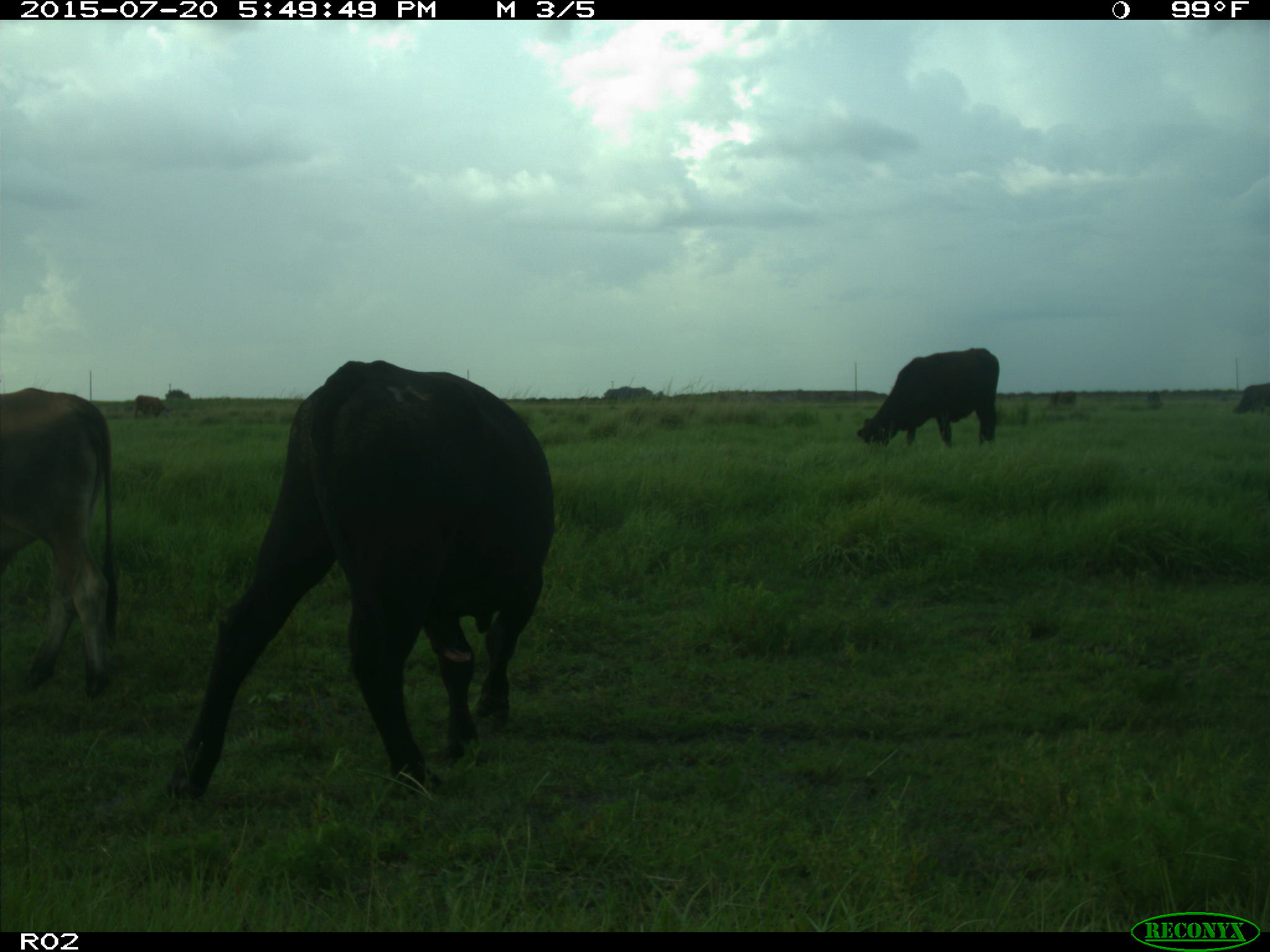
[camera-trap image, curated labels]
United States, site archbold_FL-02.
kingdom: Animalia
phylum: Chordata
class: Mammalia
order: Artiodactyla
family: Bovidae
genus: Bos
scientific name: Bos taurus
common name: domestic cow